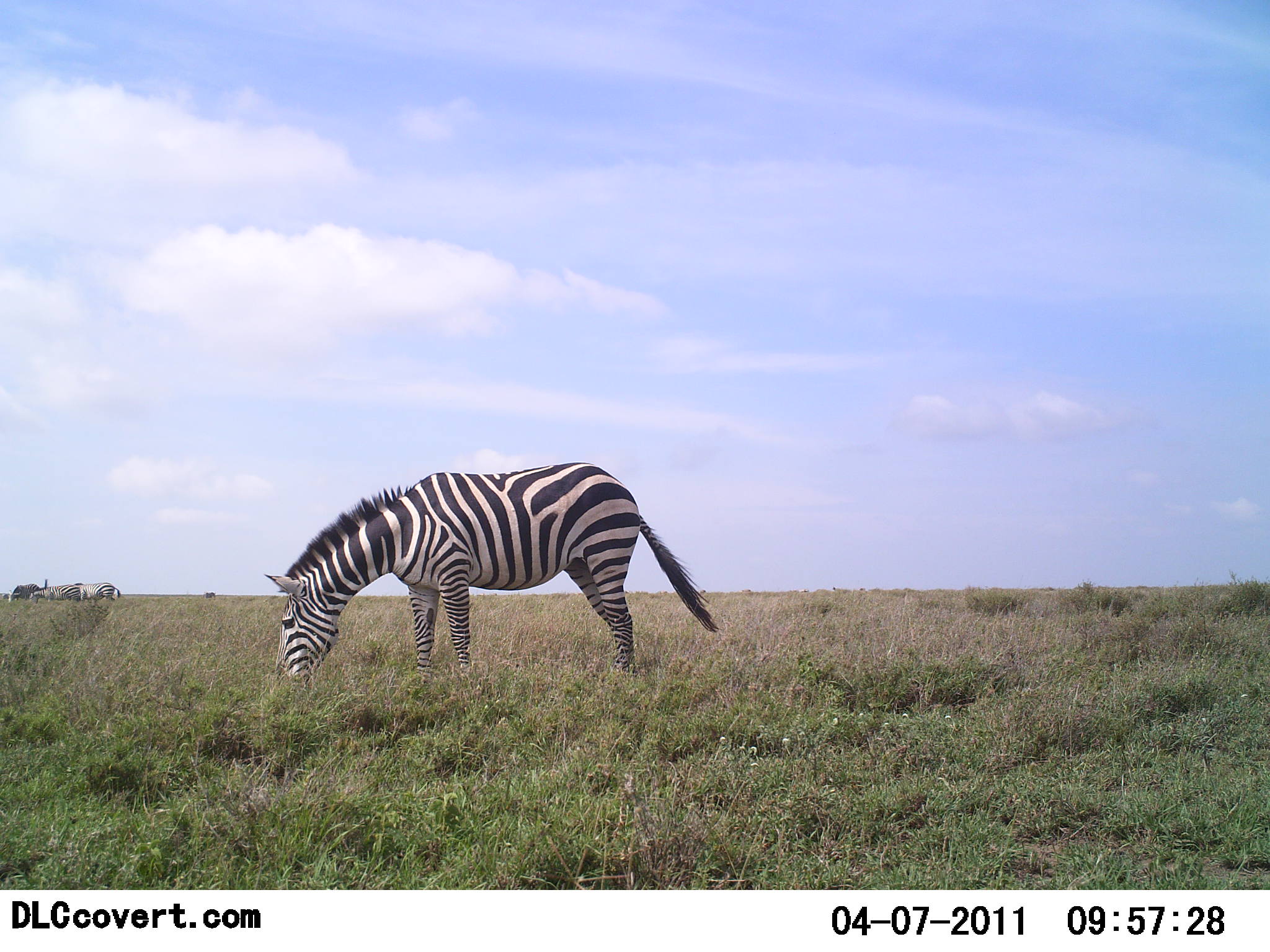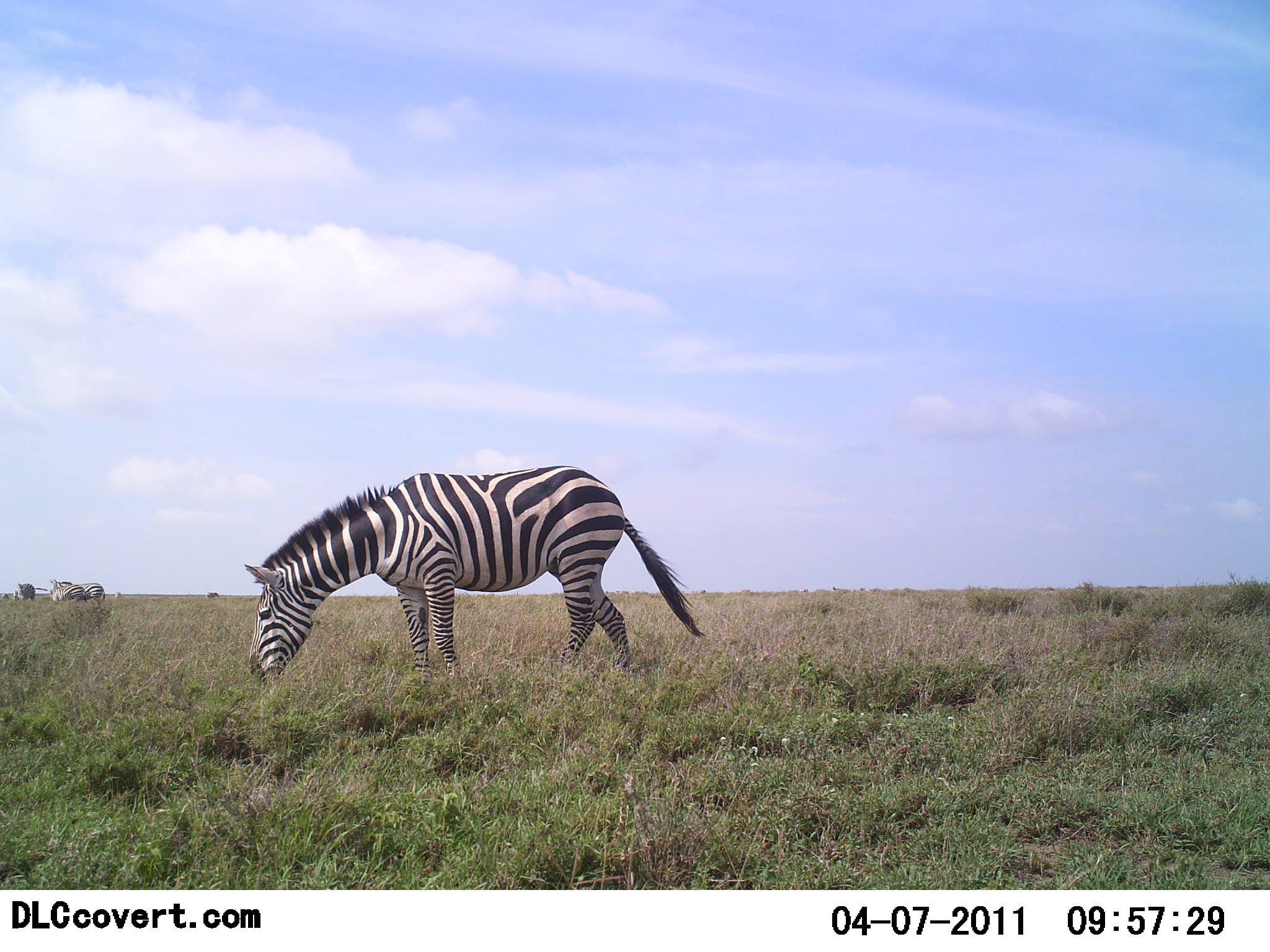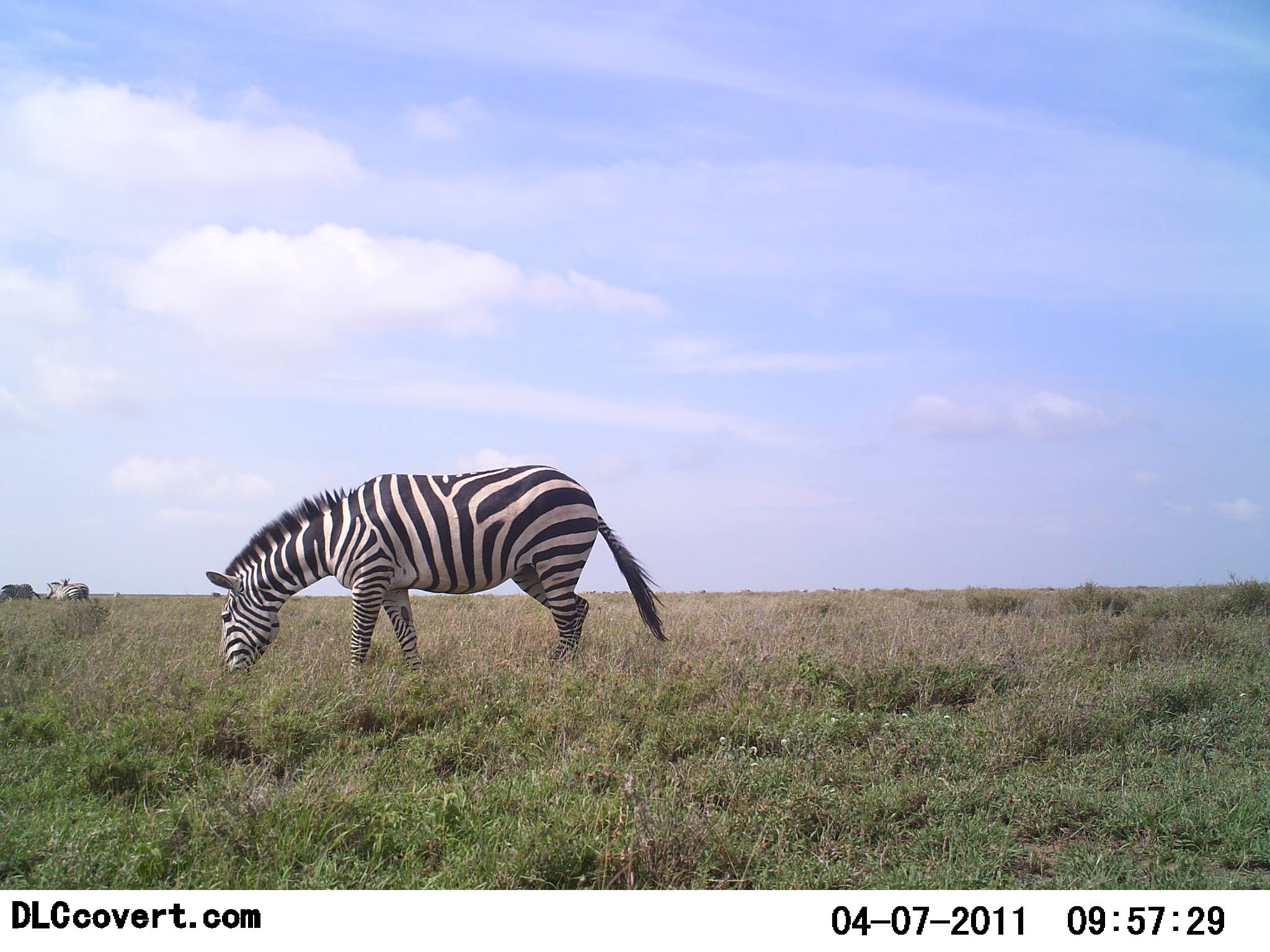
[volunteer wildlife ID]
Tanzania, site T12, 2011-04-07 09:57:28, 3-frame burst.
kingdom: Animalia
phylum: Chordata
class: Mammalia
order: Perissodactyla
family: Equidae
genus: Equus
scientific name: Equus quagga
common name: plains zebra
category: zebra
Zebra (plains zebra) (Equus quagga), count 4. Behavior (volunteer vote fractions): standing 15%, resting 0%, moving 15%, interacting 0%. Young present (vote fraction): 0%. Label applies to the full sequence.